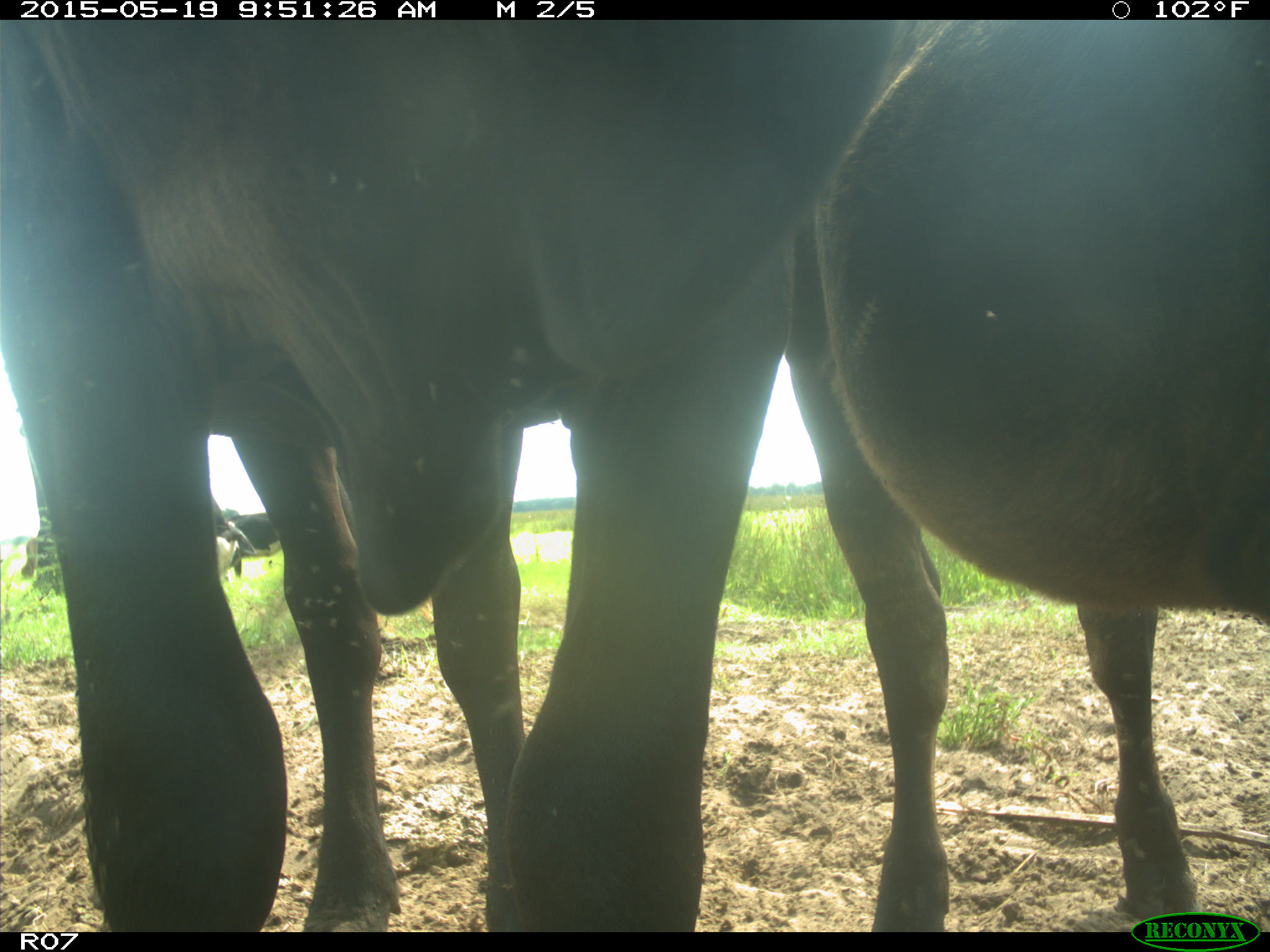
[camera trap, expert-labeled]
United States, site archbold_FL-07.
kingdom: Animalia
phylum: Chordata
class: Mammalia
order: Artiodactyla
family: Bovidae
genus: Bos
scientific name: Bos taurus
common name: domestic cow